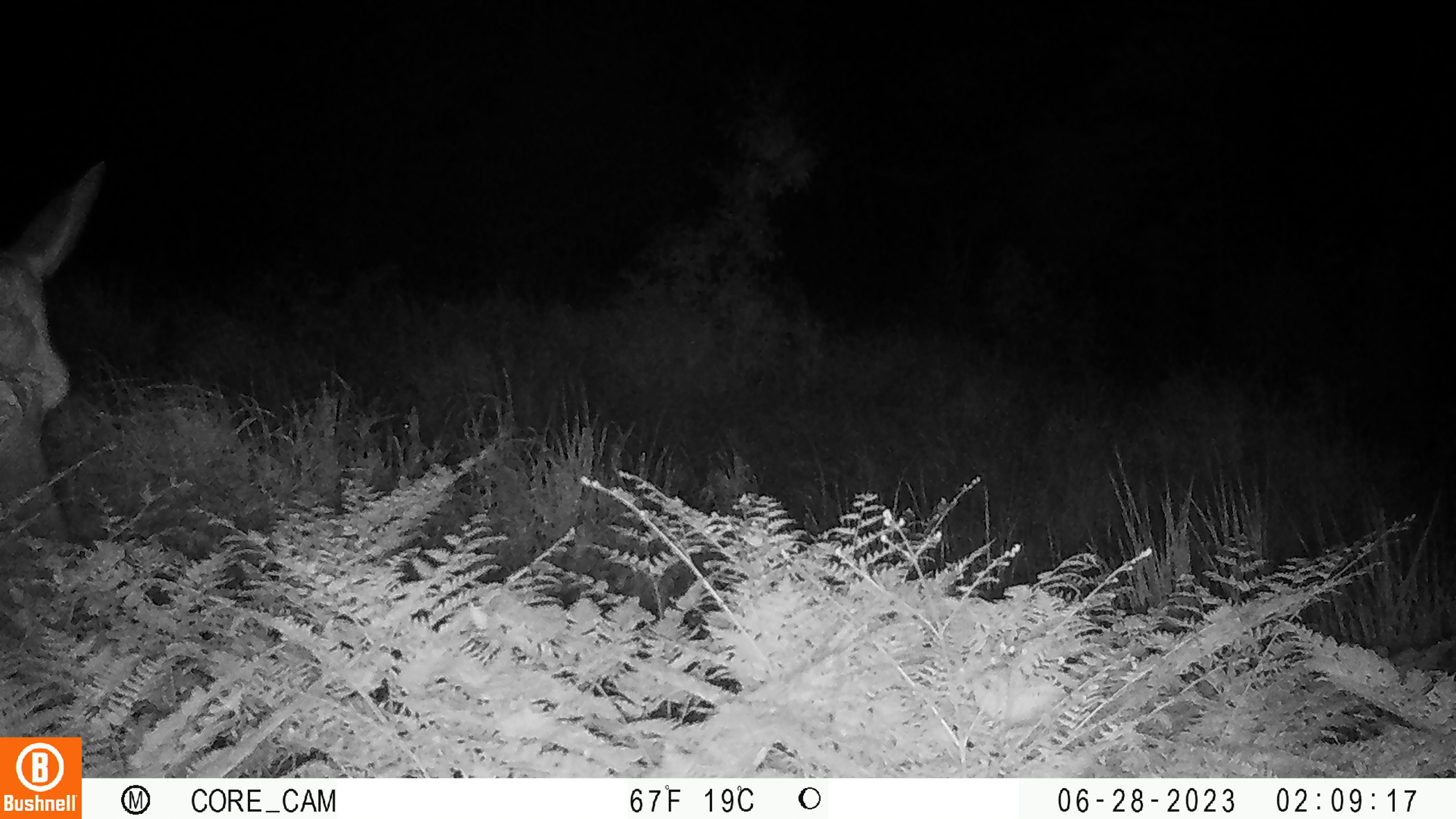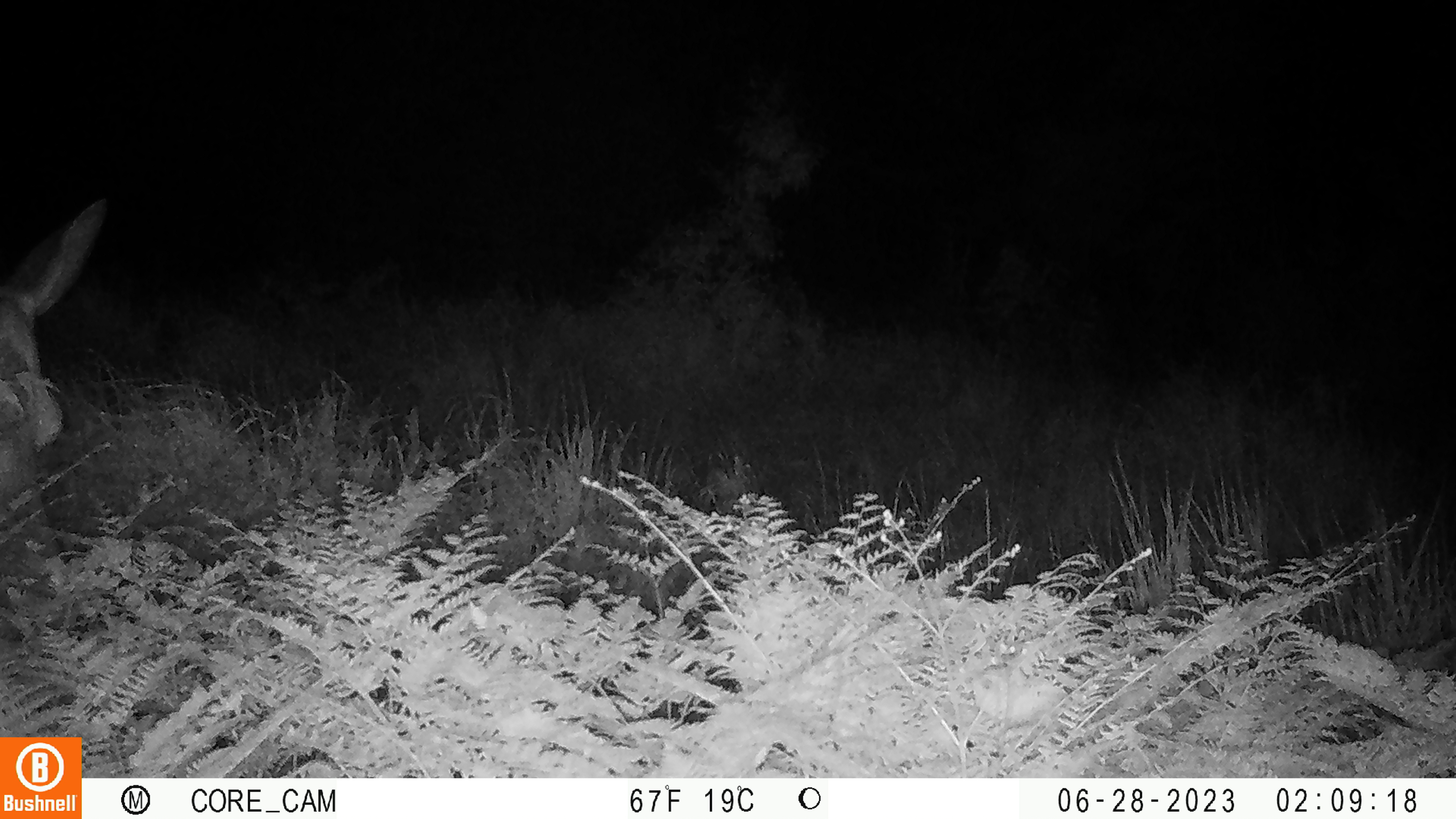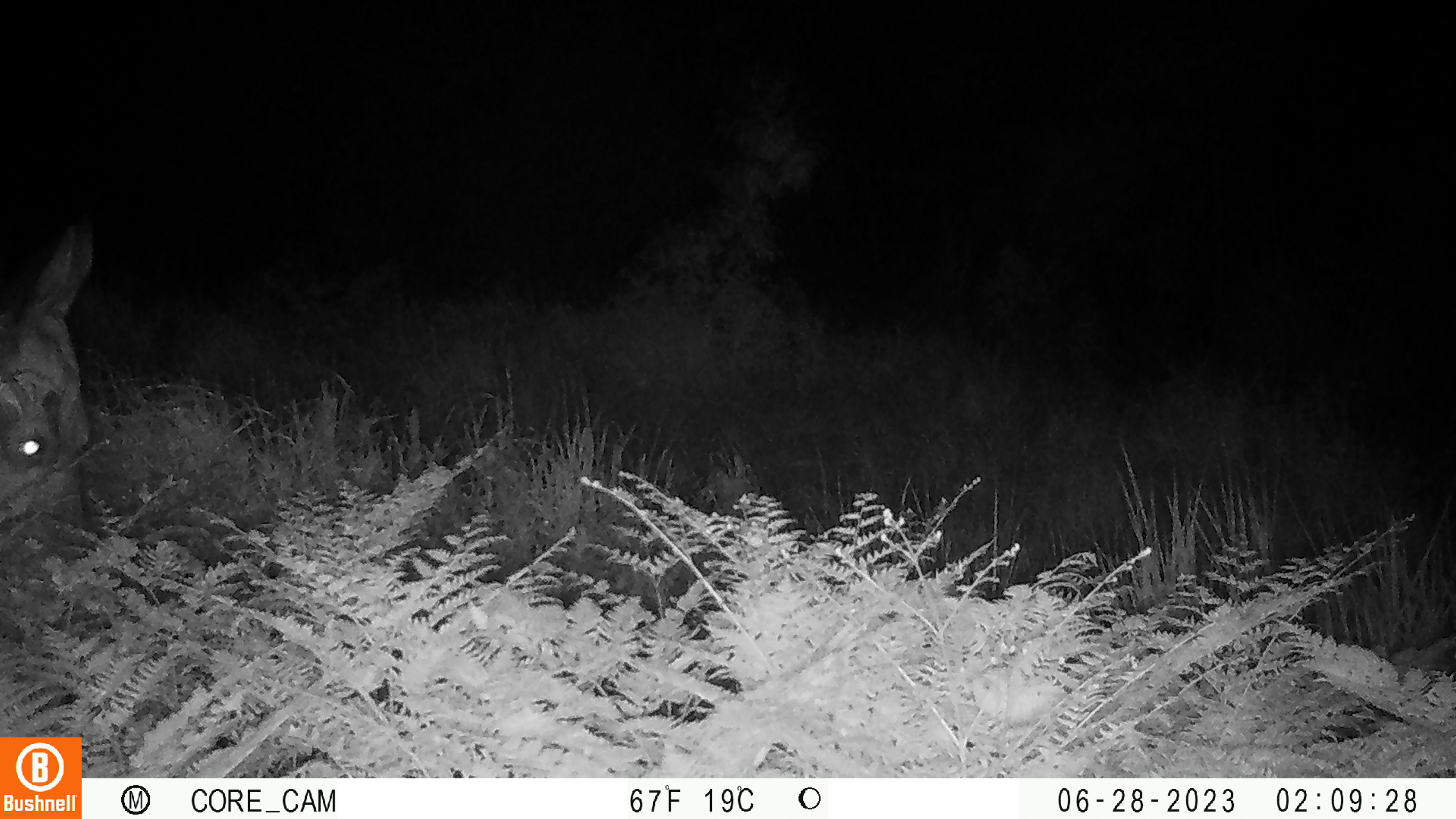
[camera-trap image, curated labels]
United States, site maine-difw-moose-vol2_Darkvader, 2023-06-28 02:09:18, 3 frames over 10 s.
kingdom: Animalia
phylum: Chordata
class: Mammalia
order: Artiodactyla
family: Cervidae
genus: Alces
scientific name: Alces alces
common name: moose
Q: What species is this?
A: Moose (Alces alces).